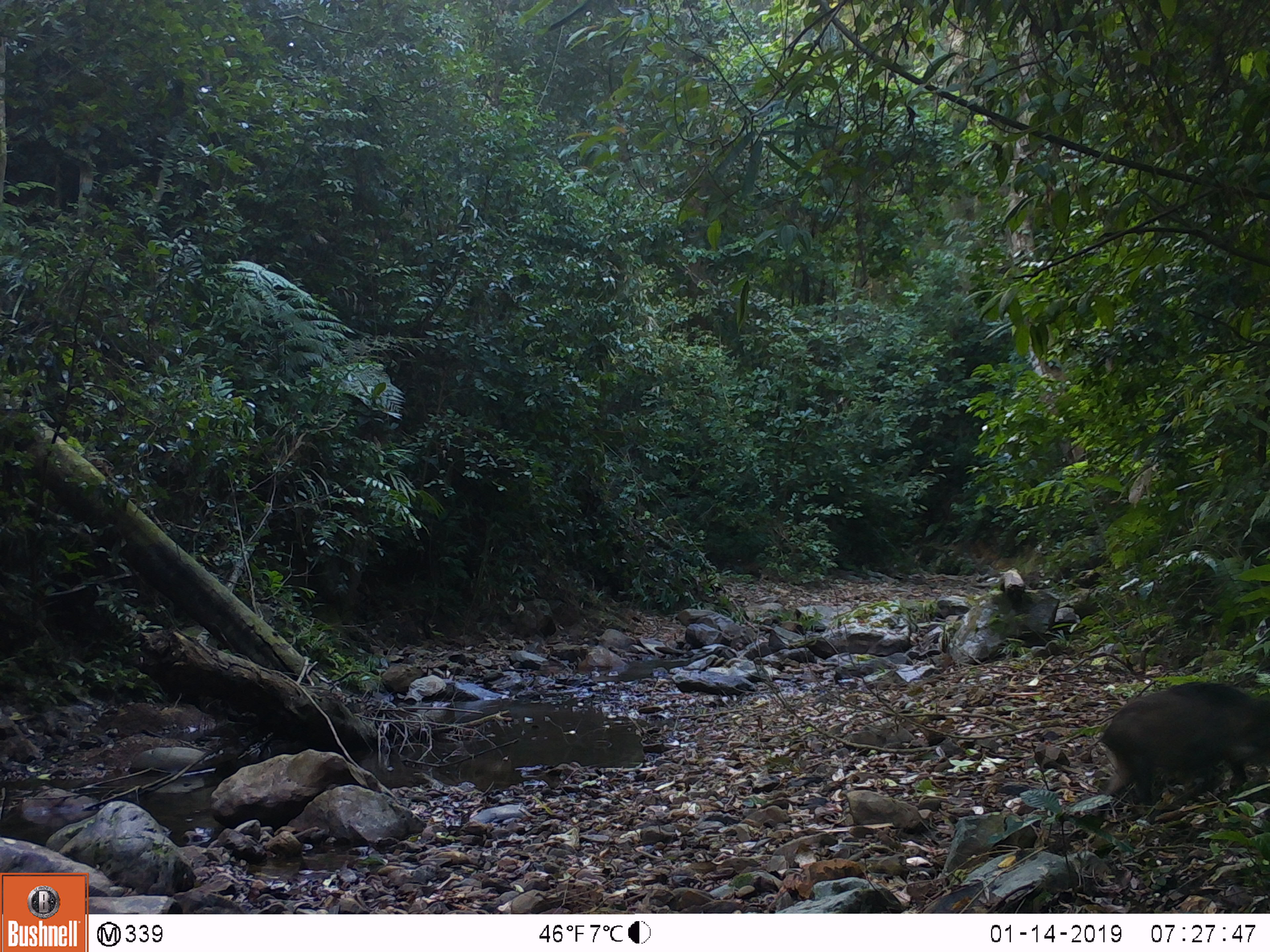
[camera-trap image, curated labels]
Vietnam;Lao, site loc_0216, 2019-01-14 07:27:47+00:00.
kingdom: Animalia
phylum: Chordata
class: Mammalia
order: Artiodactyla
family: Suidae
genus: Sus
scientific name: Sus scrofa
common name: eurasian wild pig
Eurasian wild pig (Sus scrofa). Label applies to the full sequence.